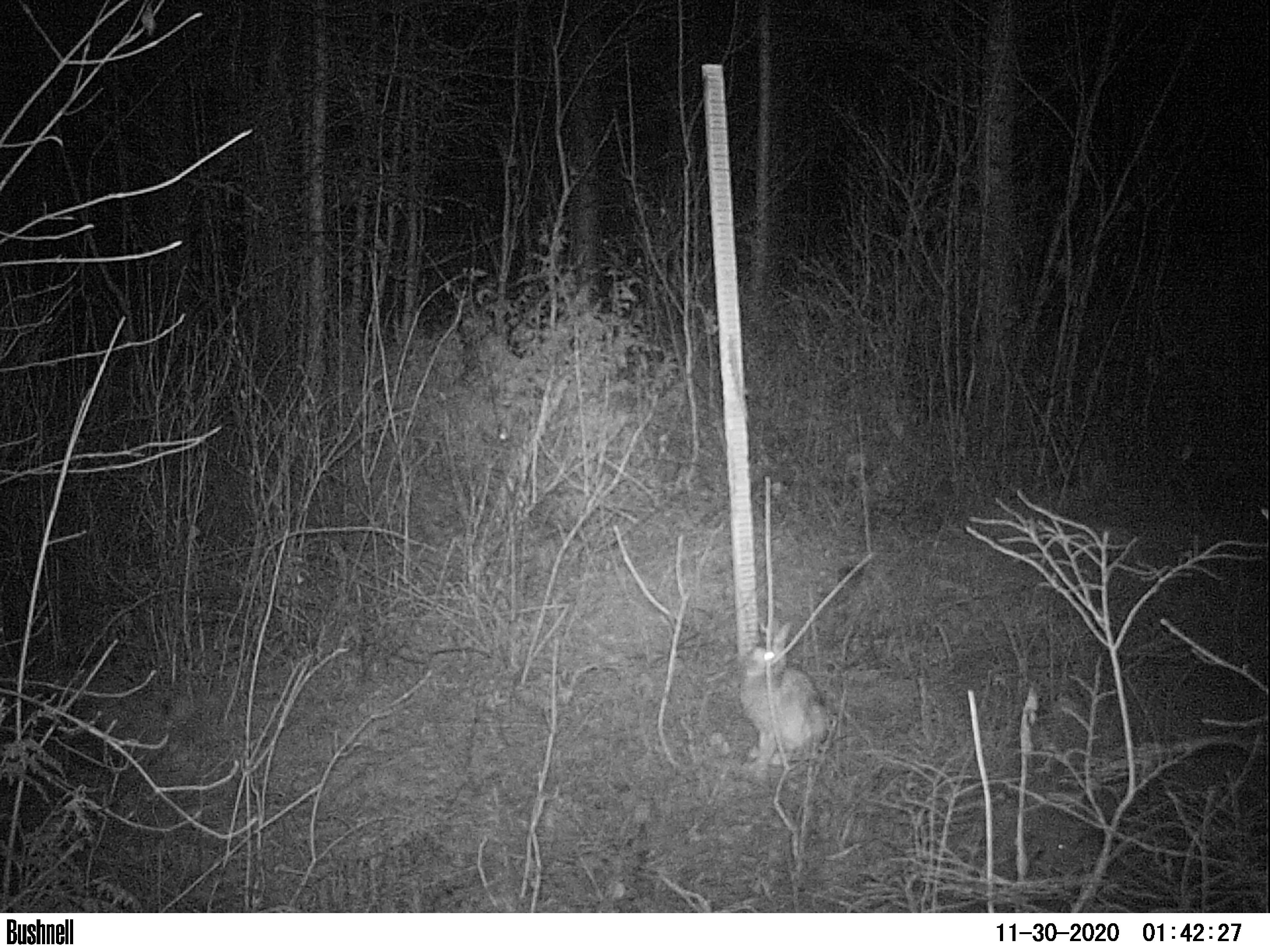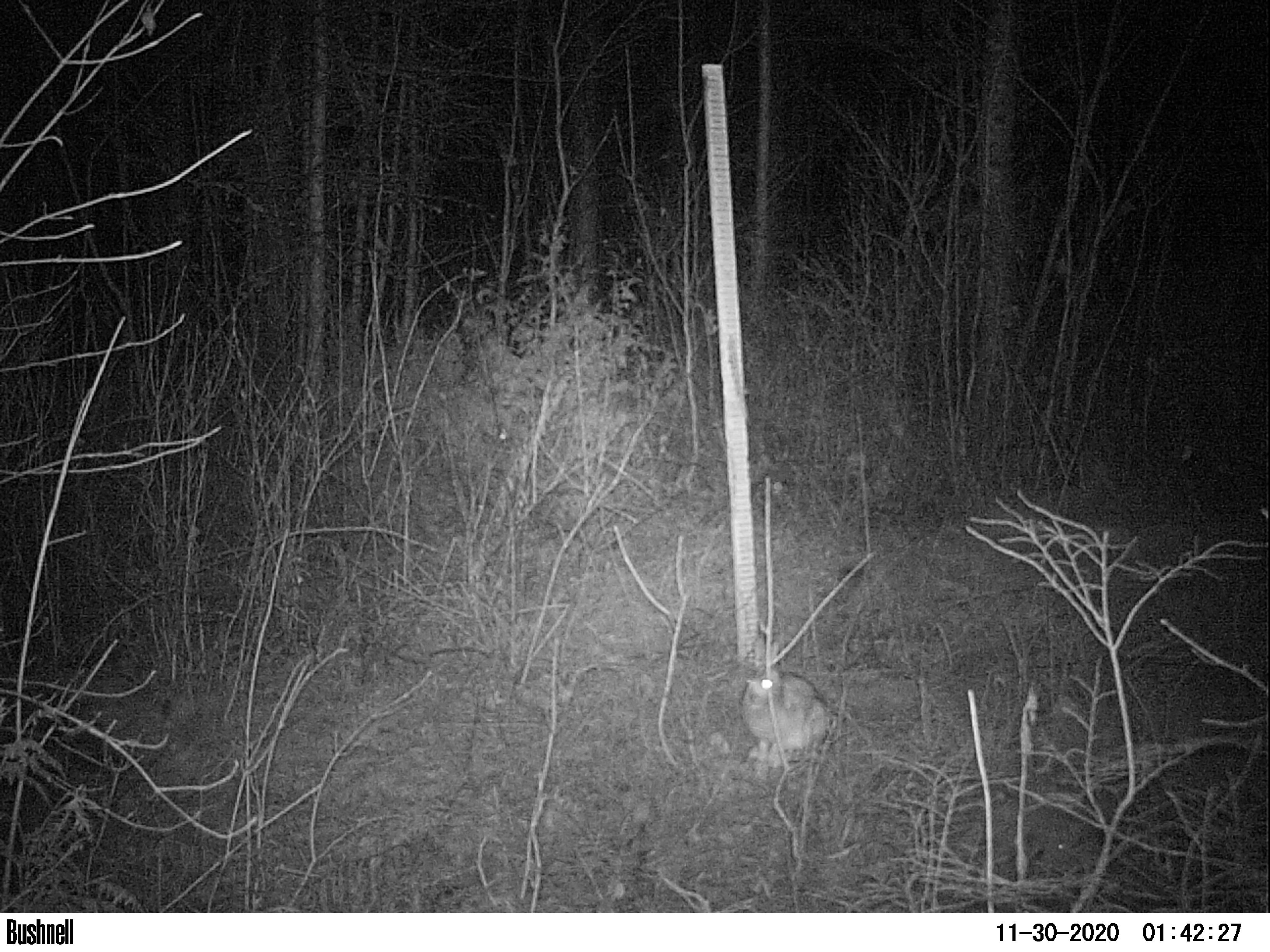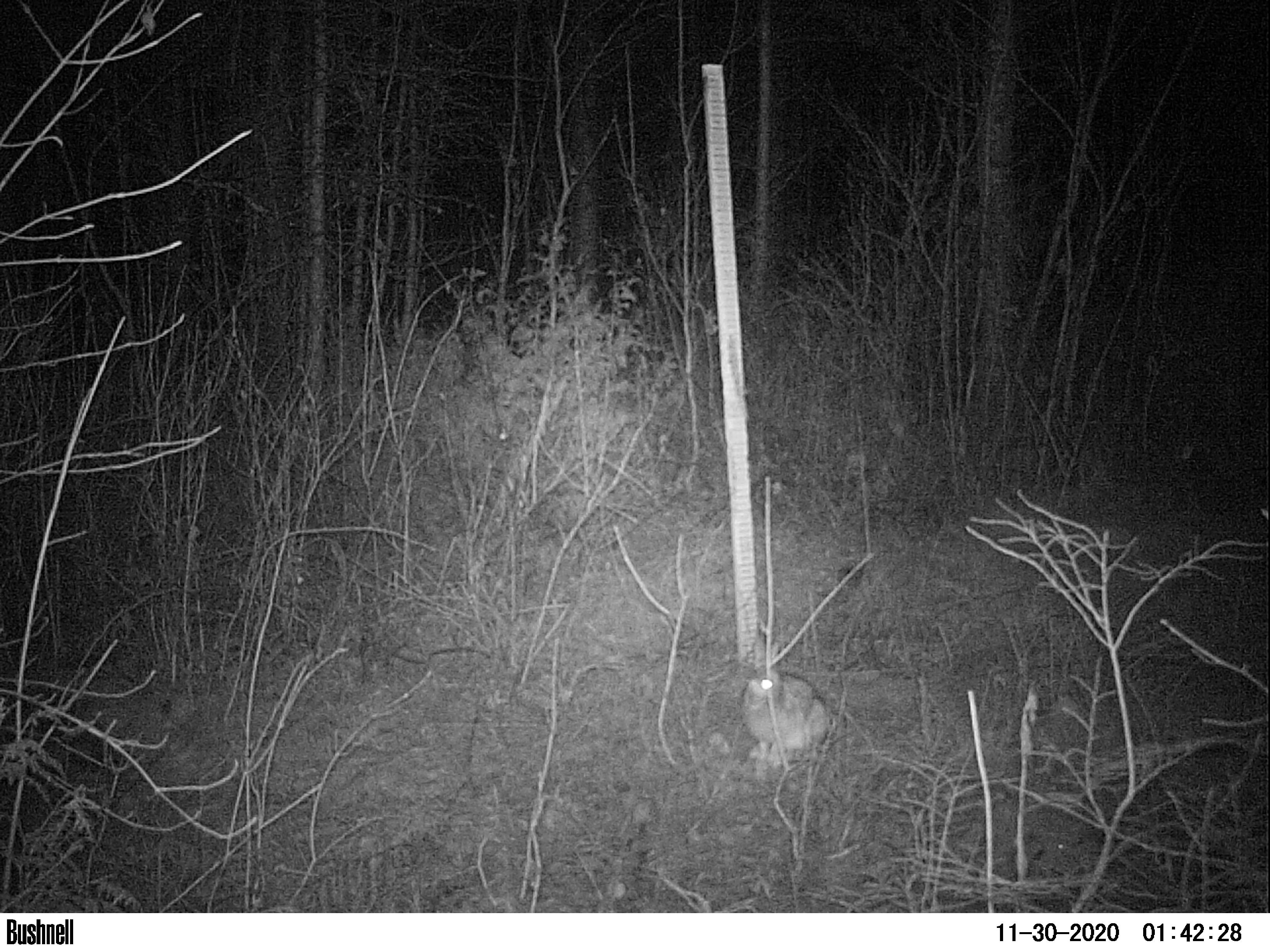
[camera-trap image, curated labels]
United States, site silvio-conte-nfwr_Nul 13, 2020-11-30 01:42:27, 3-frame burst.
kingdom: Animalia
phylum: Chordata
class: Mammalia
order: Lagomorpha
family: Leporidae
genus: Lepus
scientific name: Lepus americanus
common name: snowshoe hare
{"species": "snowshoe hare (Lepus americanus)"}